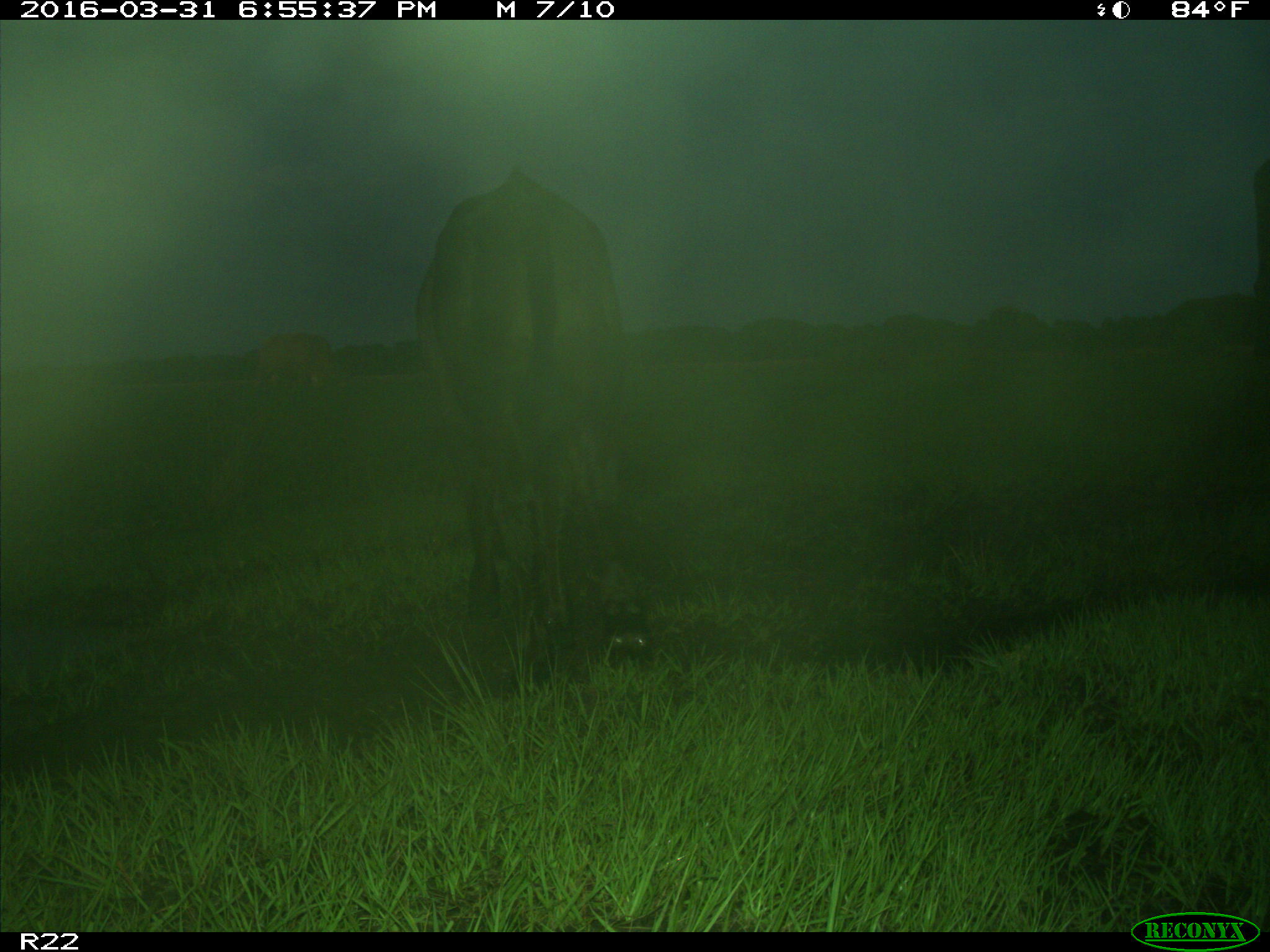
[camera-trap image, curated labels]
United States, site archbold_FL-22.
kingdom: Animalia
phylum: Chordata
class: Mammalia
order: Artiodactyla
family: Bovidae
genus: Bos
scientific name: Bos taurus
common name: domestic cow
Bos taurus (domestic cow).